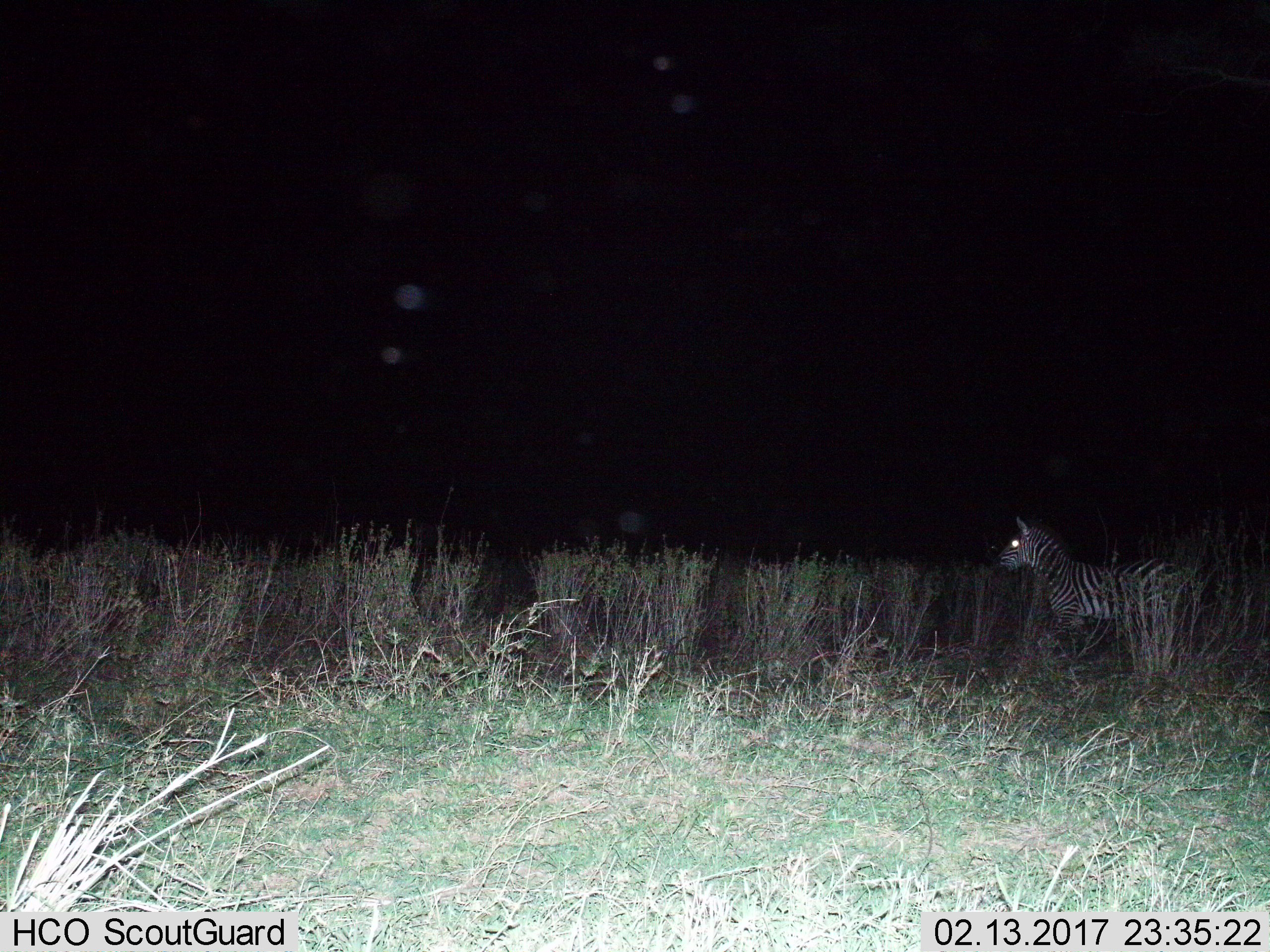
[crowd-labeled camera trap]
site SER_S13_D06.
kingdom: Animalia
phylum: Chordata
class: Mammalia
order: Perissodactyla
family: Equidae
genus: Equus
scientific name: Equus quagga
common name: plains zebra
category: zebraplains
Zebraplains (plains zebra) (Equus quagga), count 1. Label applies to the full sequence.